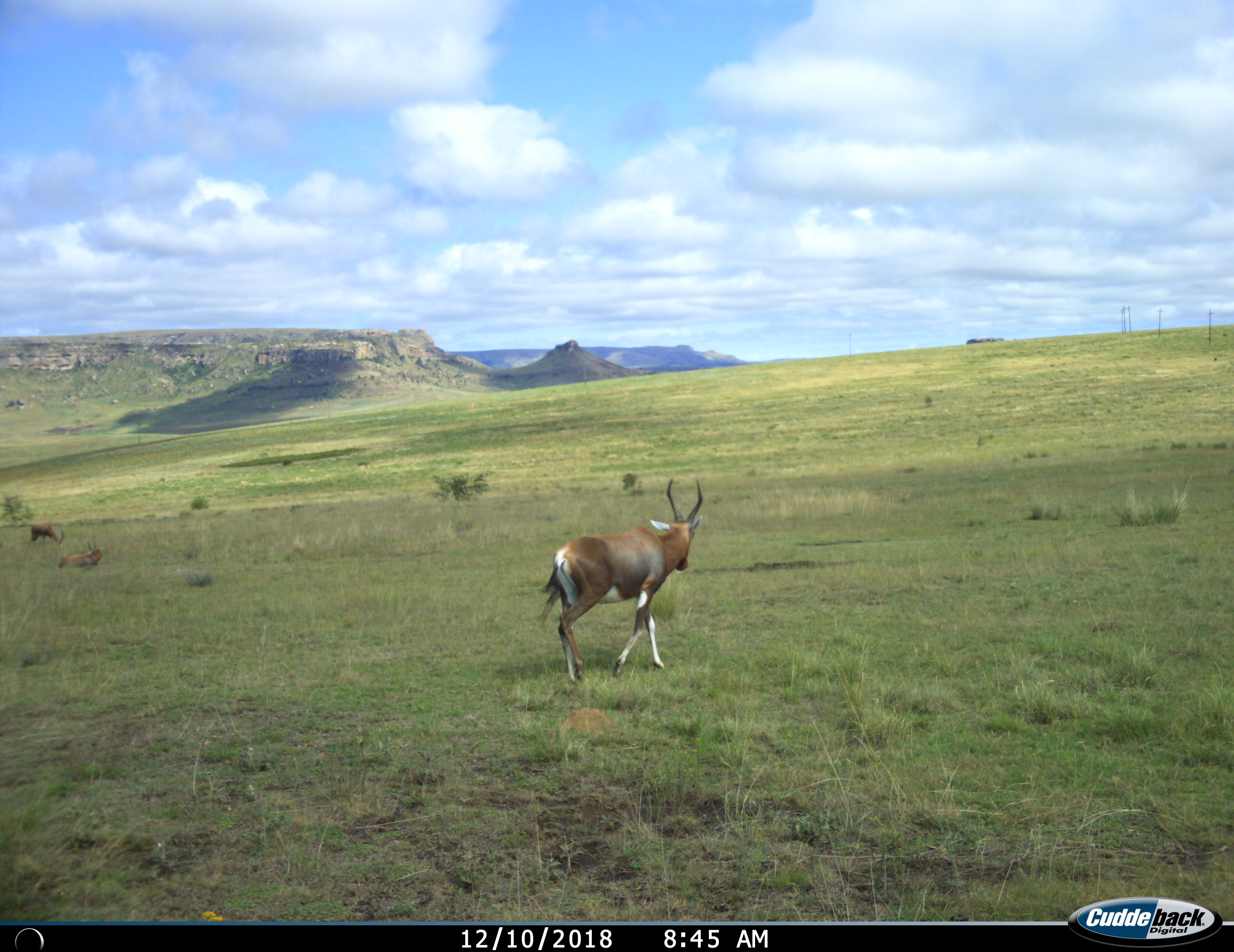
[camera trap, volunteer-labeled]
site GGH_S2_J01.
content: unidentified animal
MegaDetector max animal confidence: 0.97